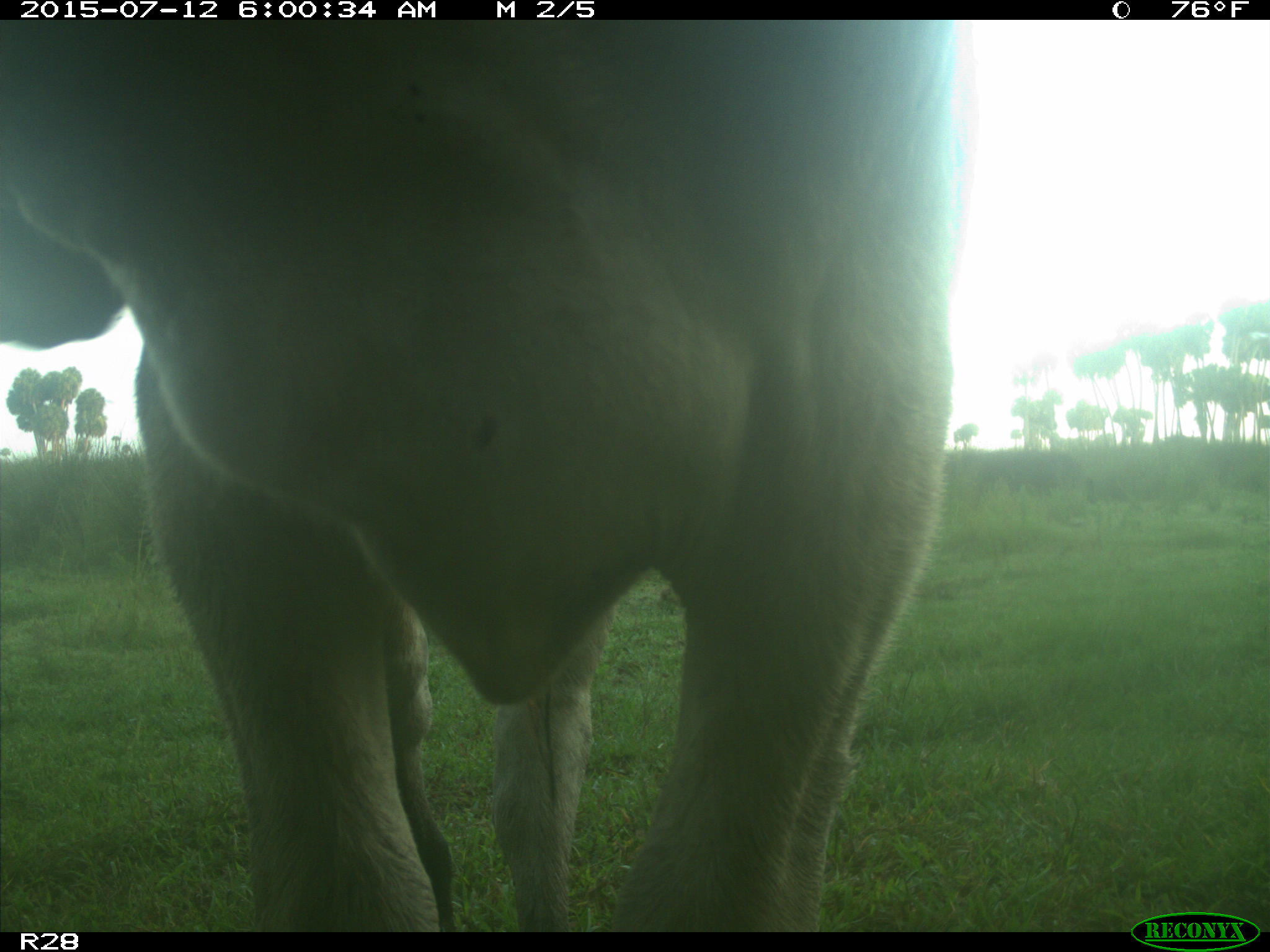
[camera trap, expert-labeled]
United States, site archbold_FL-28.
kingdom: Animalia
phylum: Chordata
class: Mammalia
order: Artiodactyla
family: Bovidae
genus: Bos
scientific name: Bos taurus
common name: domestic cow